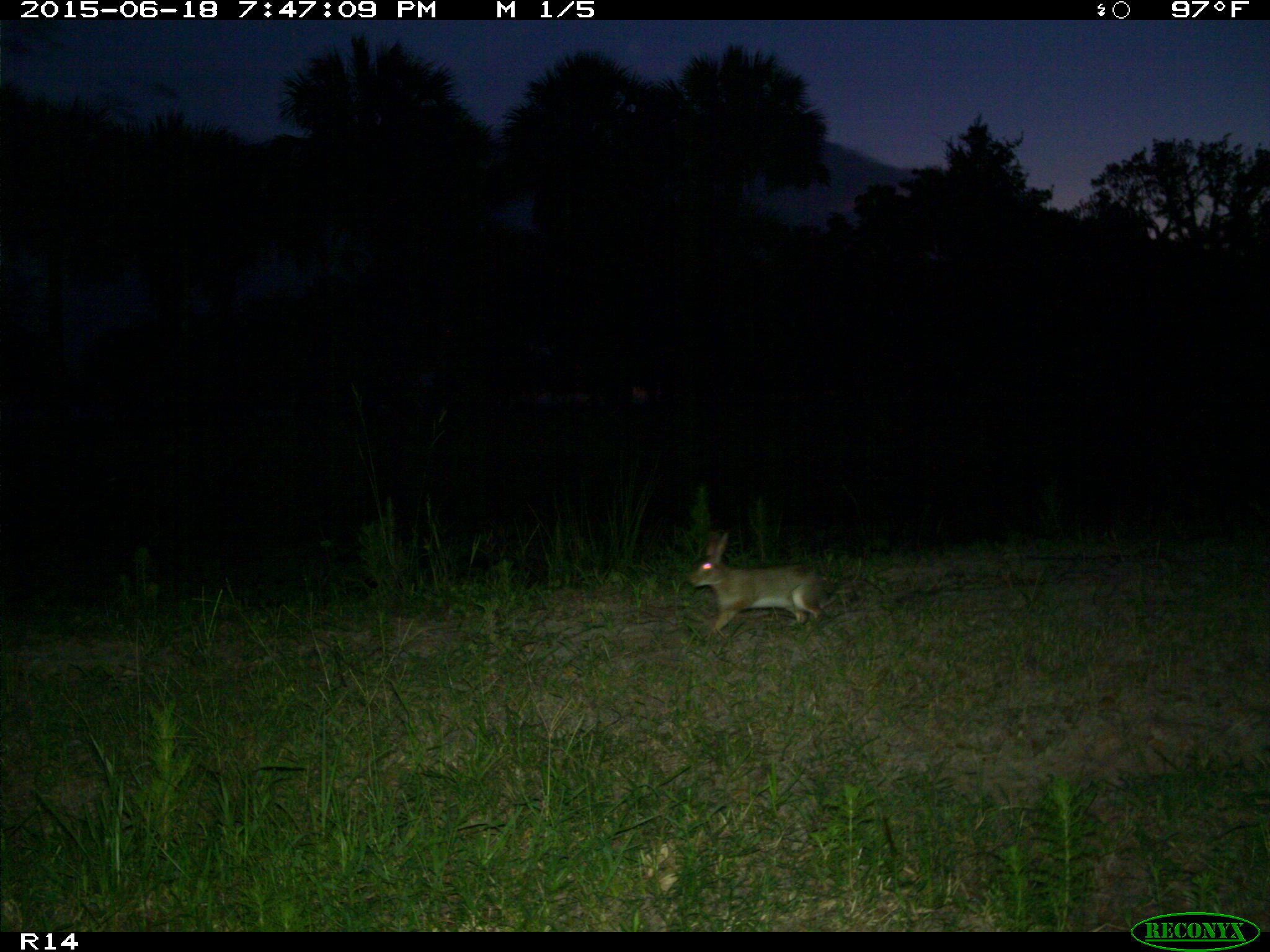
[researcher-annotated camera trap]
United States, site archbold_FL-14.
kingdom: Animalia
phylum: Chordata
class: Mammalia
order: Lagomorpha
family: Leporidae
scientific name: Leporidae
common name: rabbits and hares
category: unidentified rabbit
Unidentified rabbit (rabbits and hares) (Leporidae).